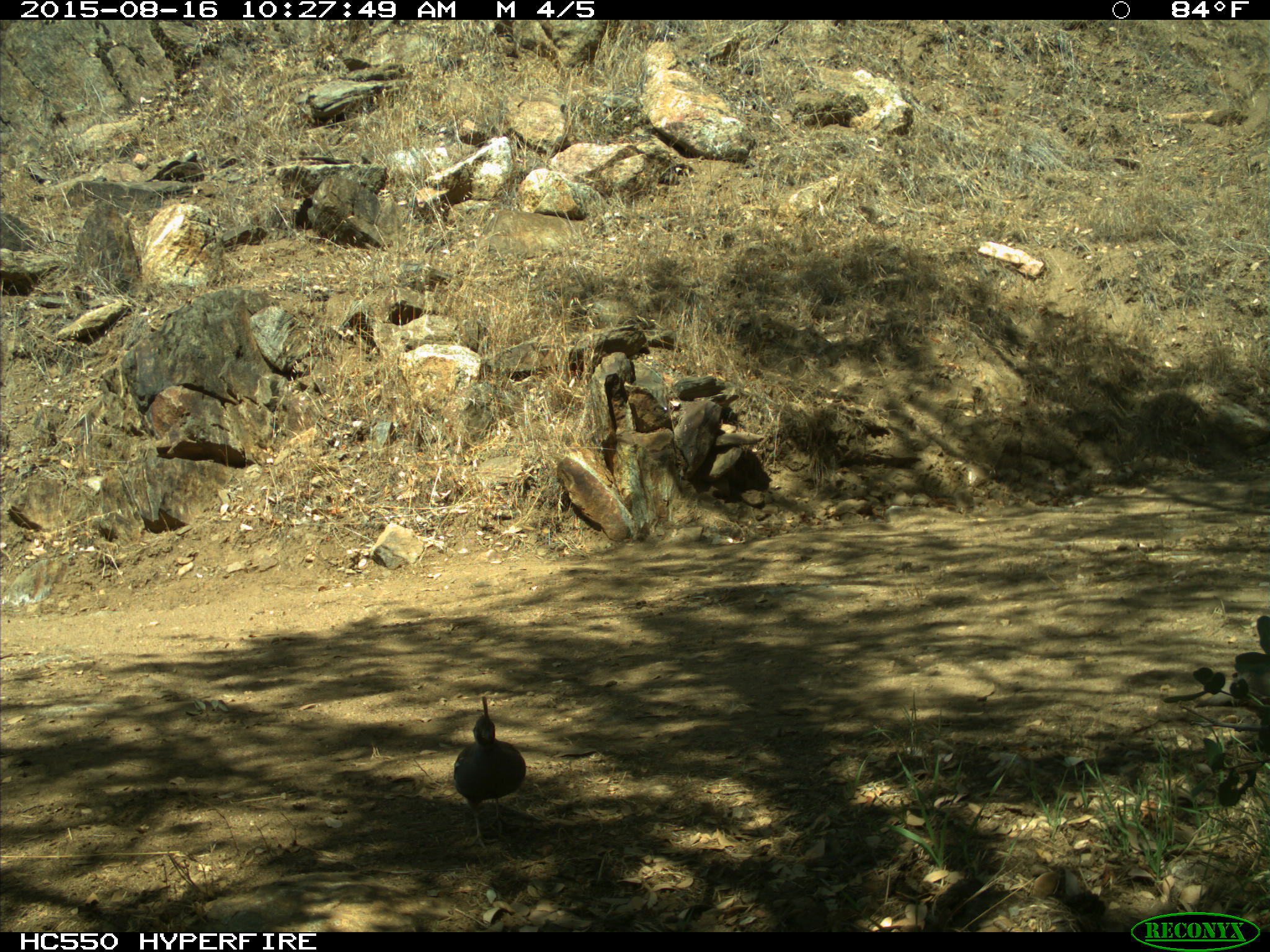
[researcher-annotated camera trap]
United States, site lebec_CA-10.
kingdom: Animalia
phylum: Chordata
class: Aves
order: Galliformes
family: Odontophoridae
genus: Callipepla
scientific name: Callipepla californica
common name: california quail